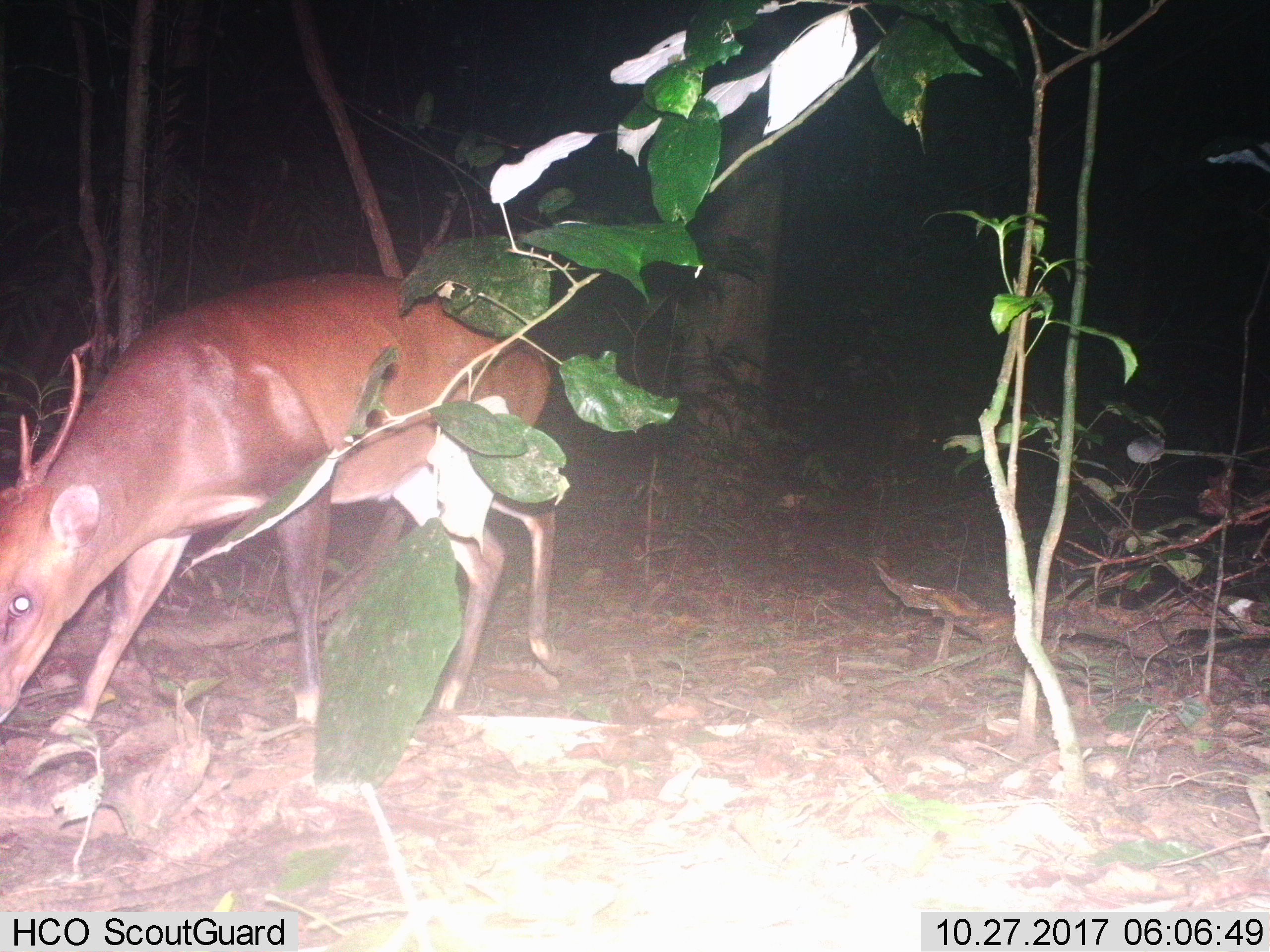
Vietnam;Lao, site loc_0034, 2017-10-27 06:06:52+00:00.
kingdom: Animalia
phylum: Chordata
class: Mammalia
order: Artiodactyla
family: Cervidae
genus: Muntiacus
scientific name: Muntiacus vuquangensis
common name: large-antlered muntjac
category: large antlered muntjac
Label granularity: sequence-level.